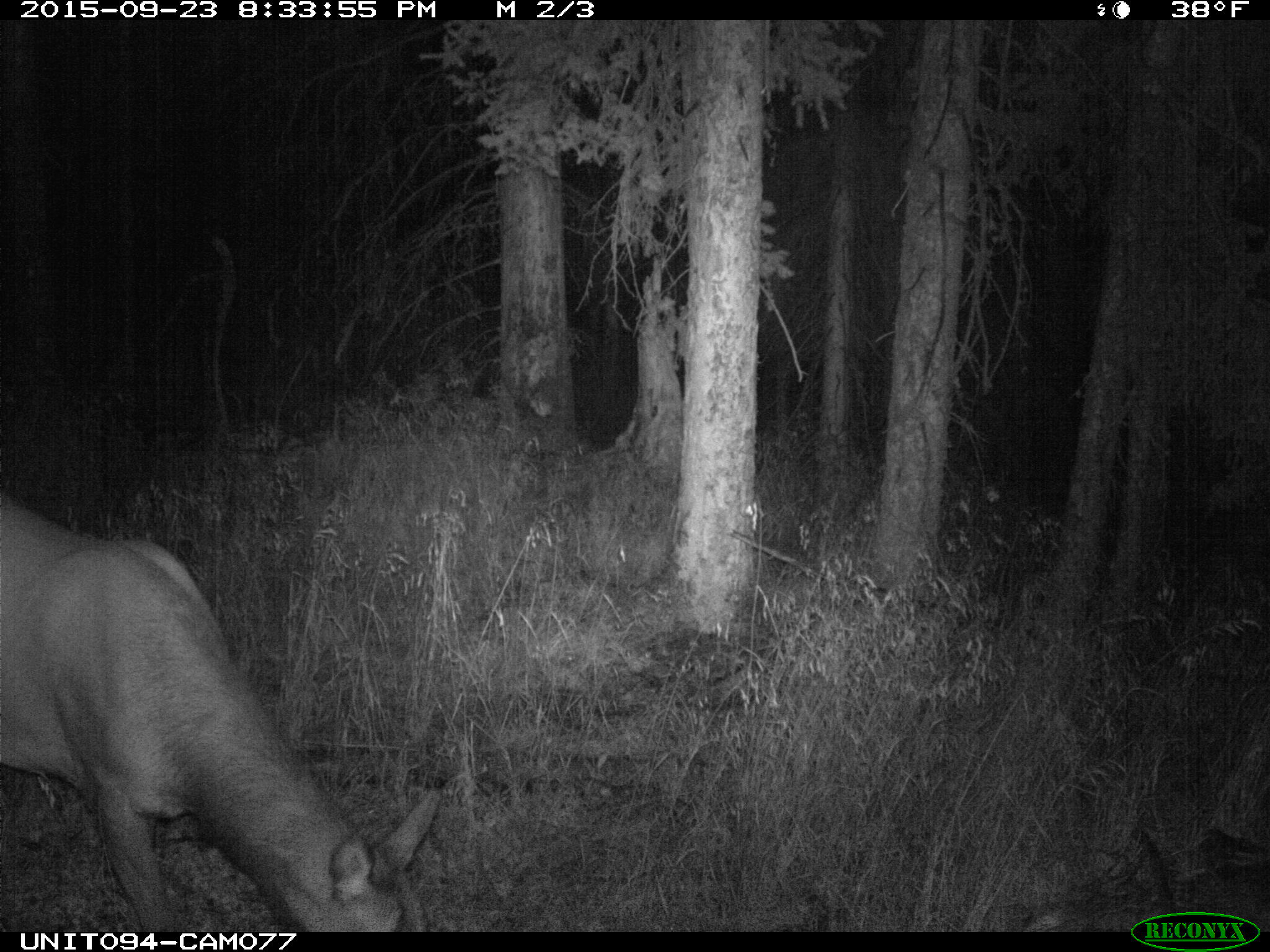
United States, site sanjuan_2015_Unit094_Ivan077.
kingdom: Animalia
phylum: Chordata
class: Mammalia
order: Artiodactyla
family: Cervidae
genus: Cervus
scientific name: Cervus elaphus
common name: red deer